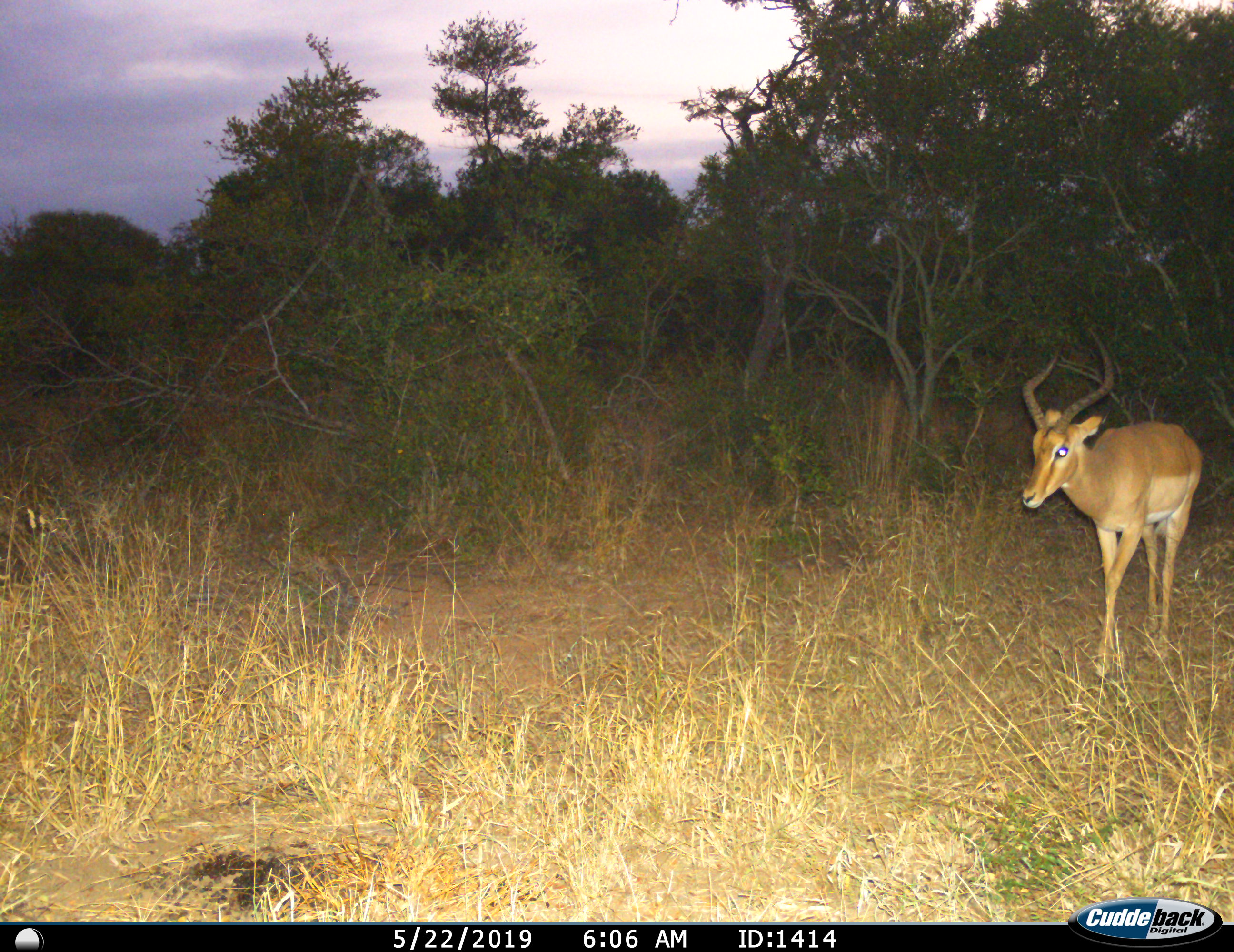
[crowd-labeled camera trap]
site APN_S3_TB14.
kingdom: Animalia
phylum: Chordata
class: Mammalia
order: Artiodactyla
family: Bovidae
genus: Aepyceros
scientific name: Aepyceros melampus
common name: impala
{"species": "impala (Aepyceros melampus)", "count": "1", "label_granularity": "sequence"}